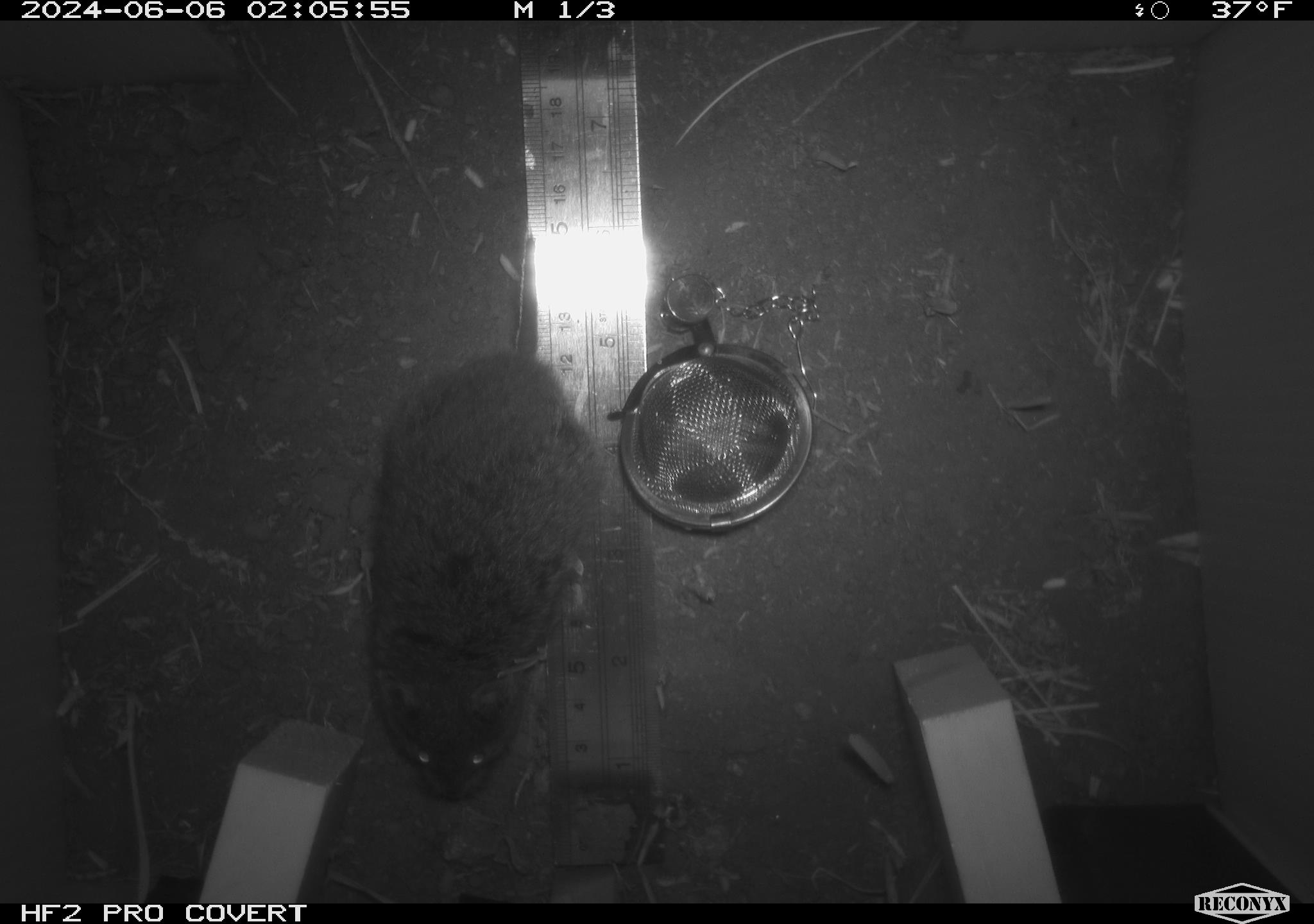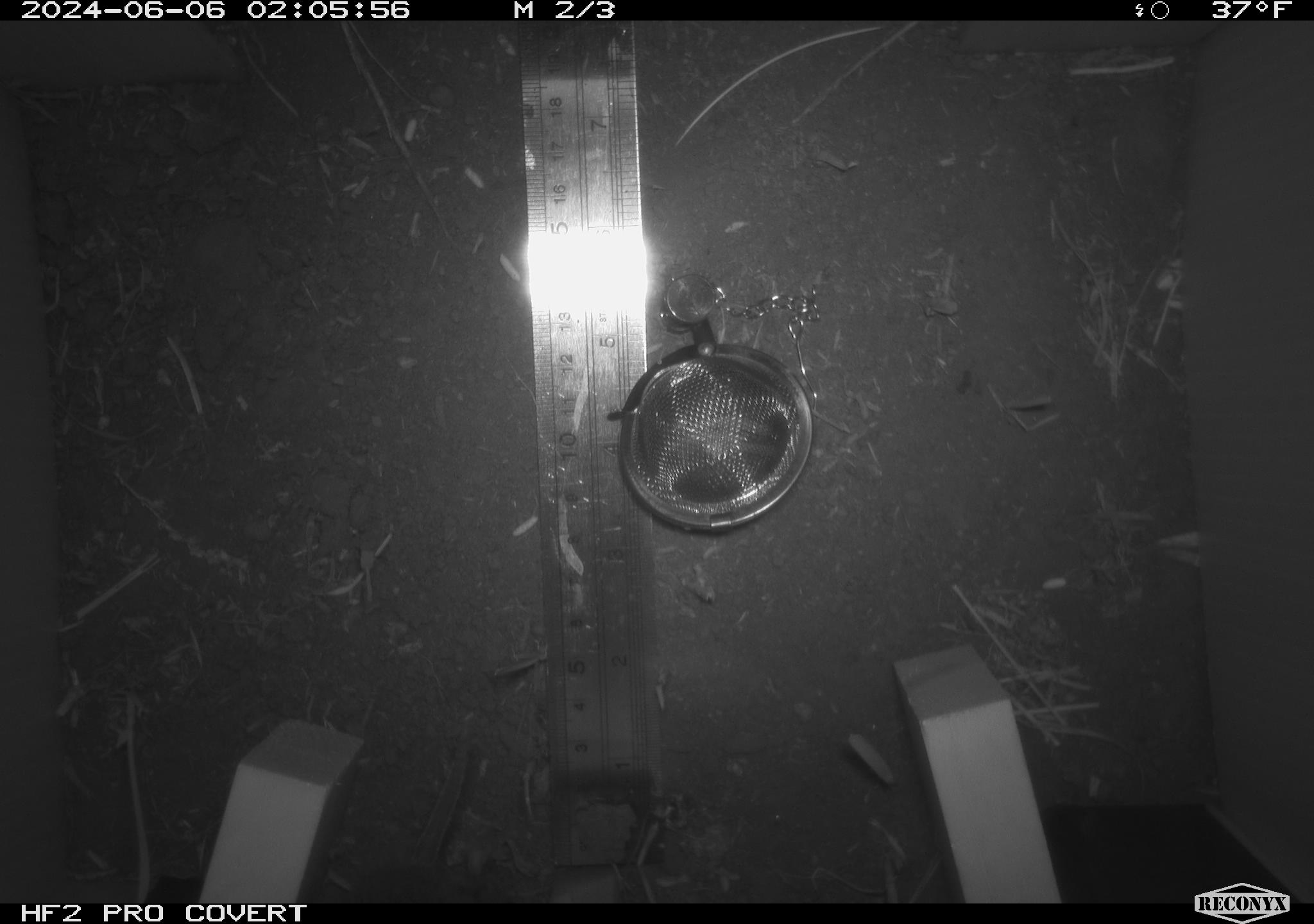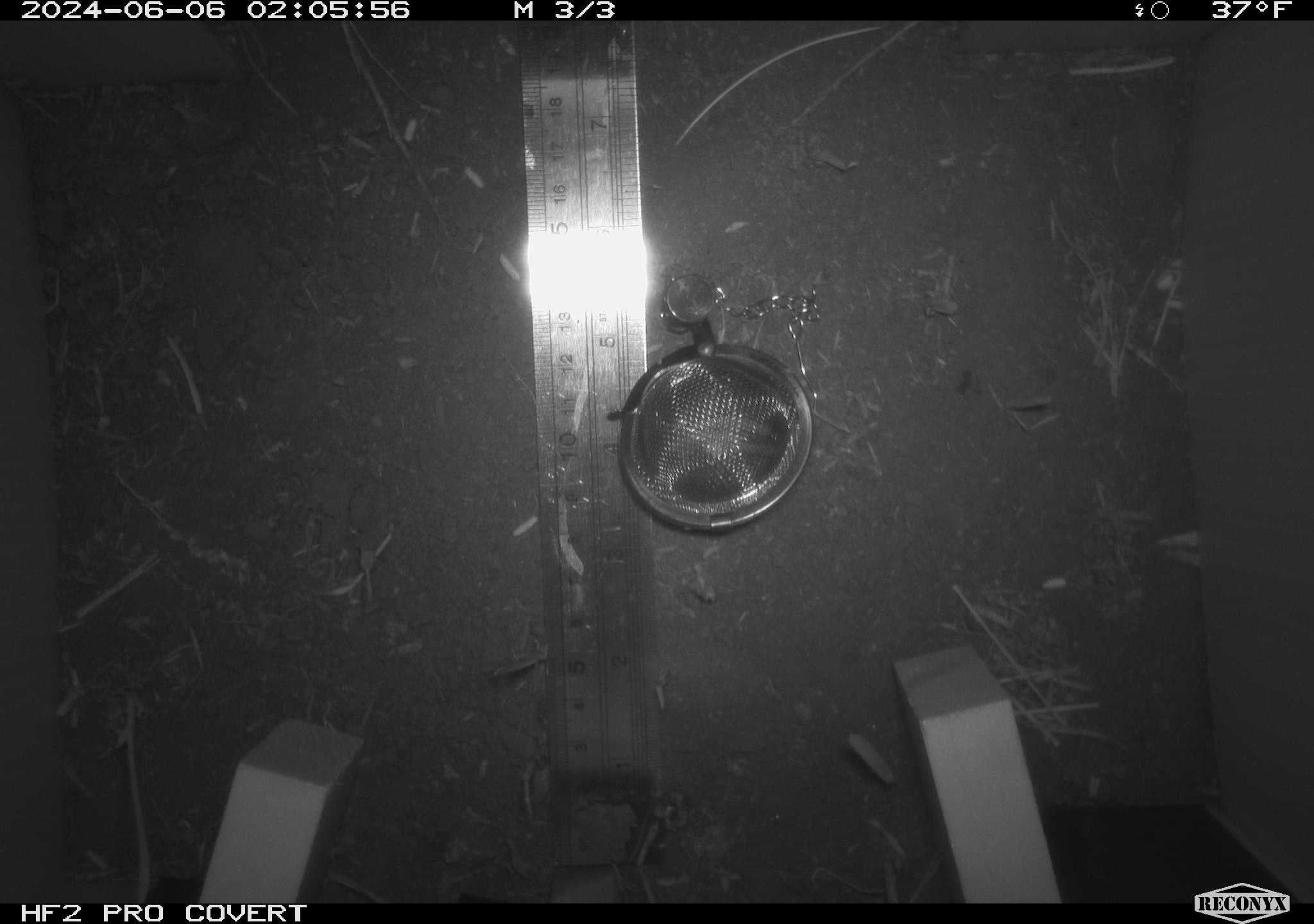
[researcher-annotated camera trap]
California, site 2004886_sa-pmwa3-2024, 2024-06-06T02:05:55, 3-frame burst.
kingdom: Animalia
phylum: Chordata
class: Mammalia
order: Rodentia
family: Cricetidae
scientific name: Arvicolinae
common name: voles, lemmings, and muskrats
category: arvicolinae subfamily